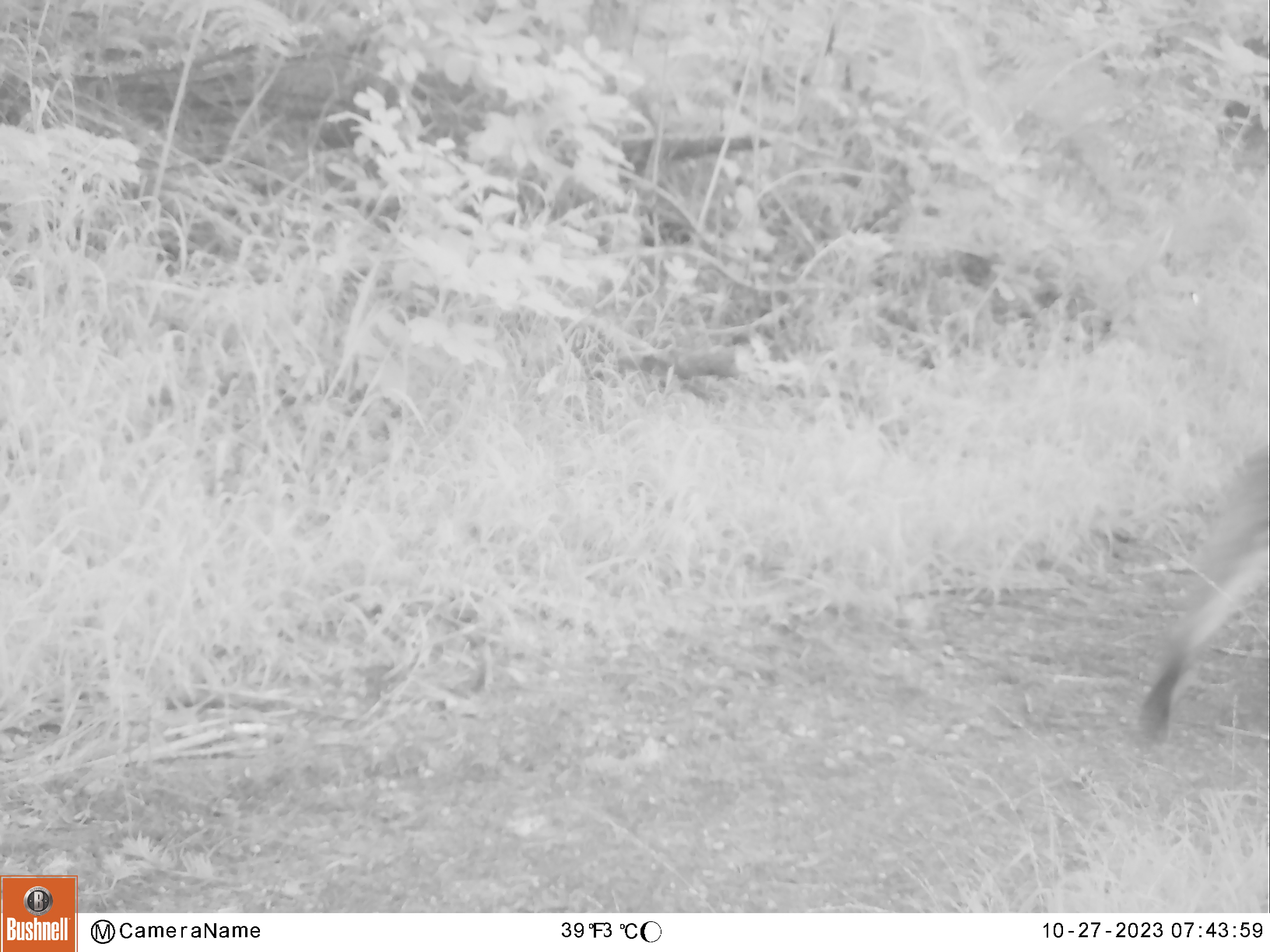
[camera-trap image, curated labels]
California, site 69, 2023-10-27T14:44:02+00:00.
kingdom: Animalia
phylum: Chordata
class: Mammalia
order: Carnivora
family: Felidae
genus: Lynx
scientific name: Lynx rufus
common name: bobcat